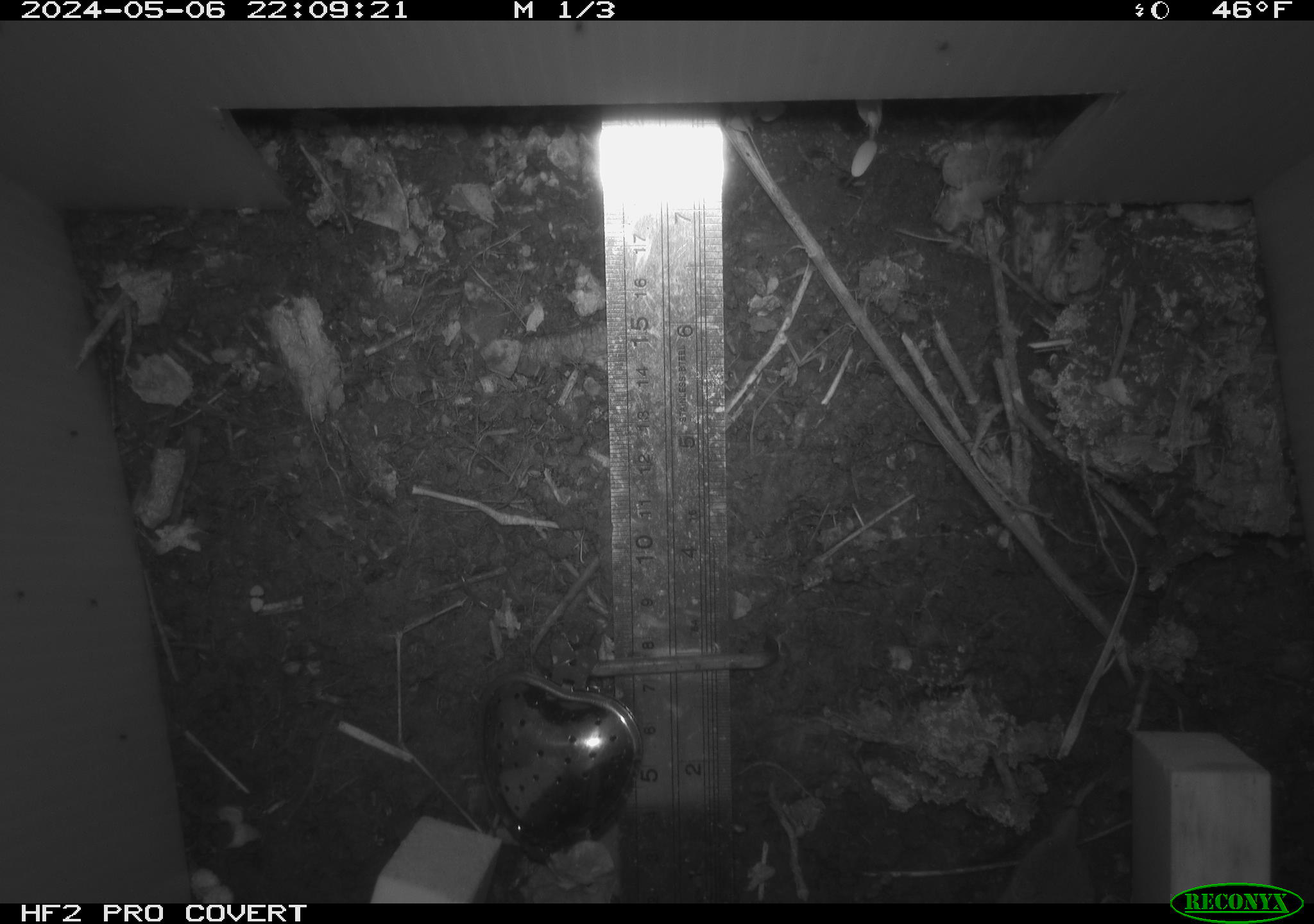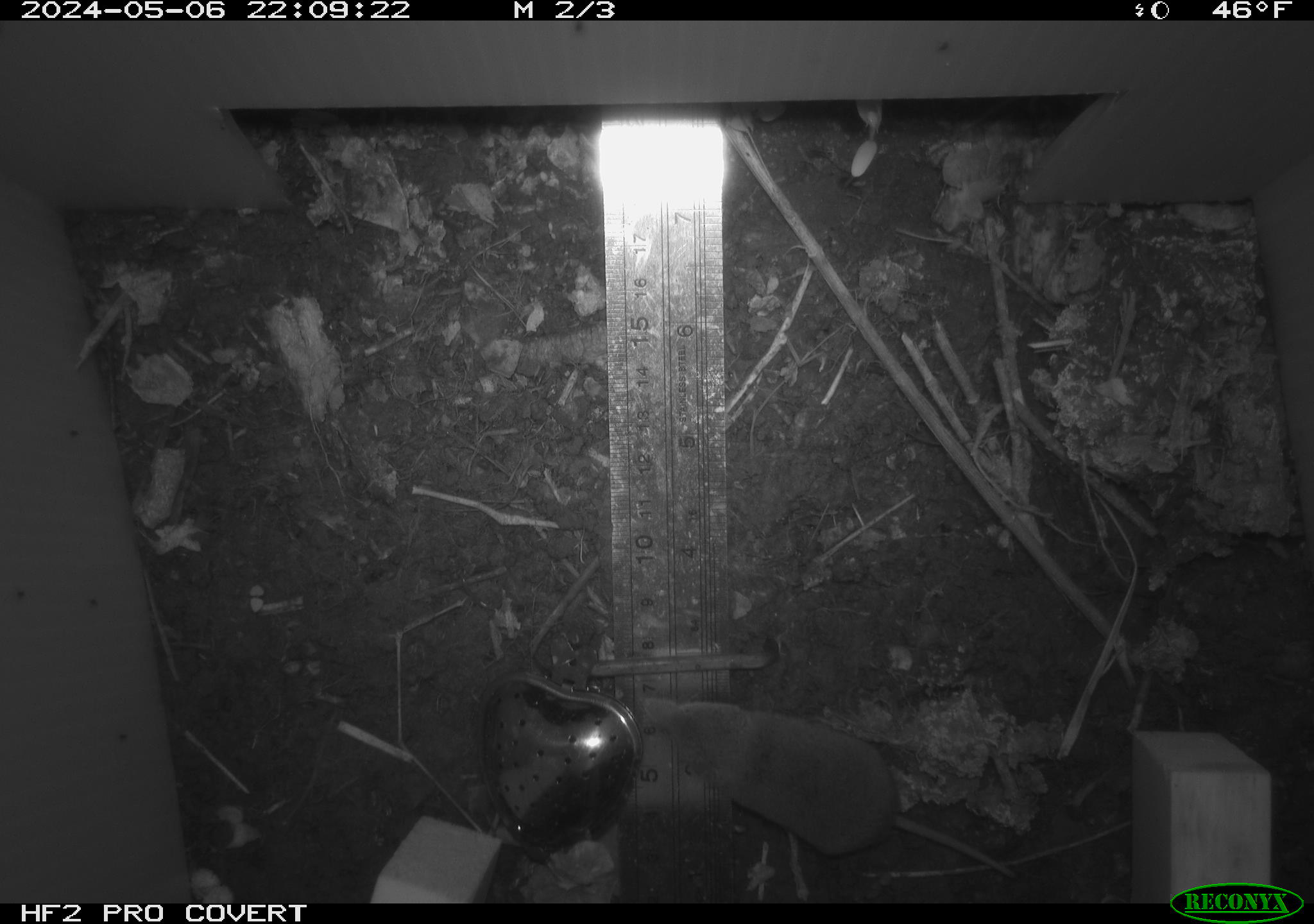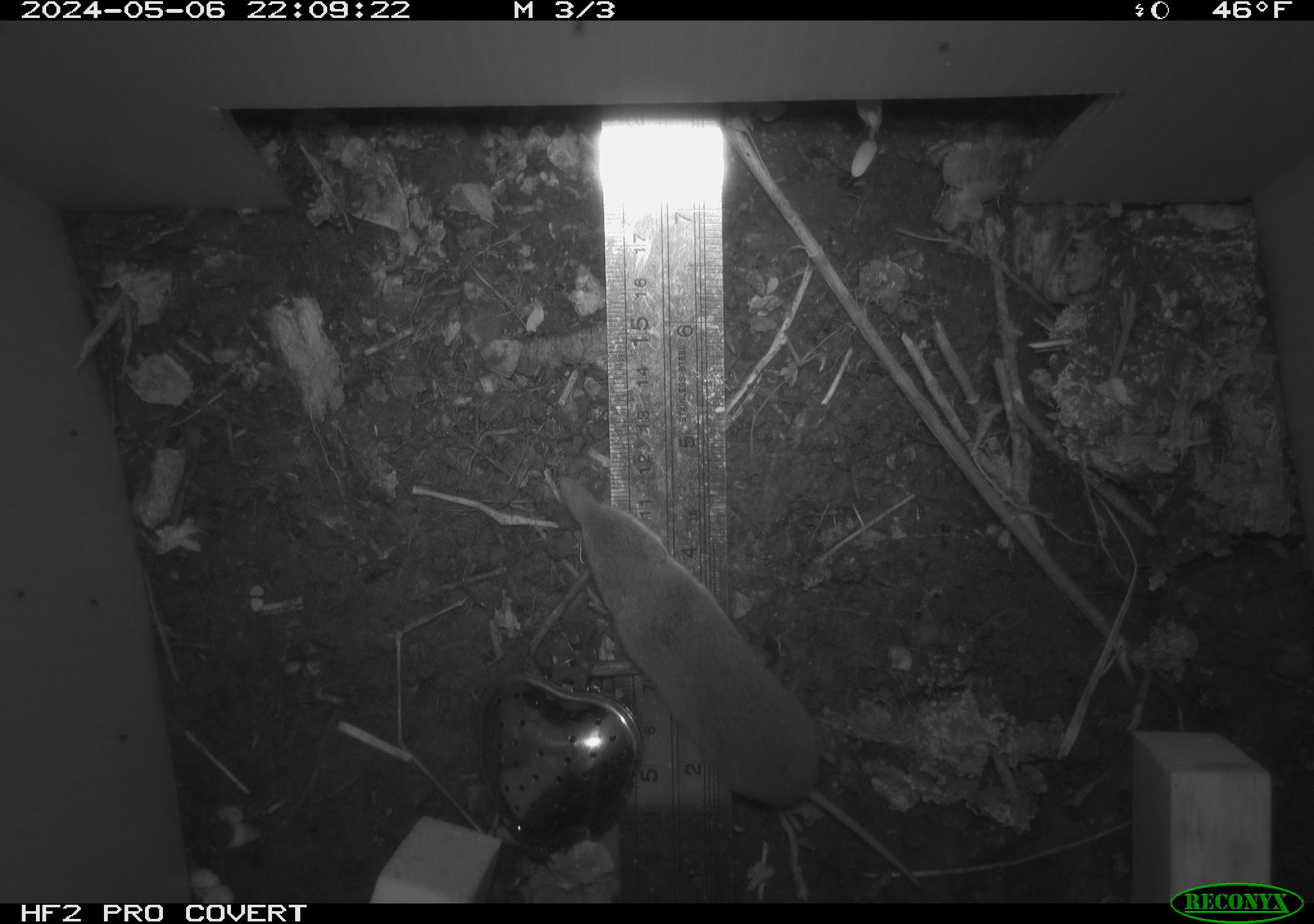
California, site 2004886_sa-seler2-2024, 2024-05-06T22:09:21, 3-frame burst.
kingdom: Animalia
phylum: Chordata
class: Mammalia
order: Eulipotyphla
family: Soricidae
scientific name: Soricidae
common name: shrews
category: soricidae family